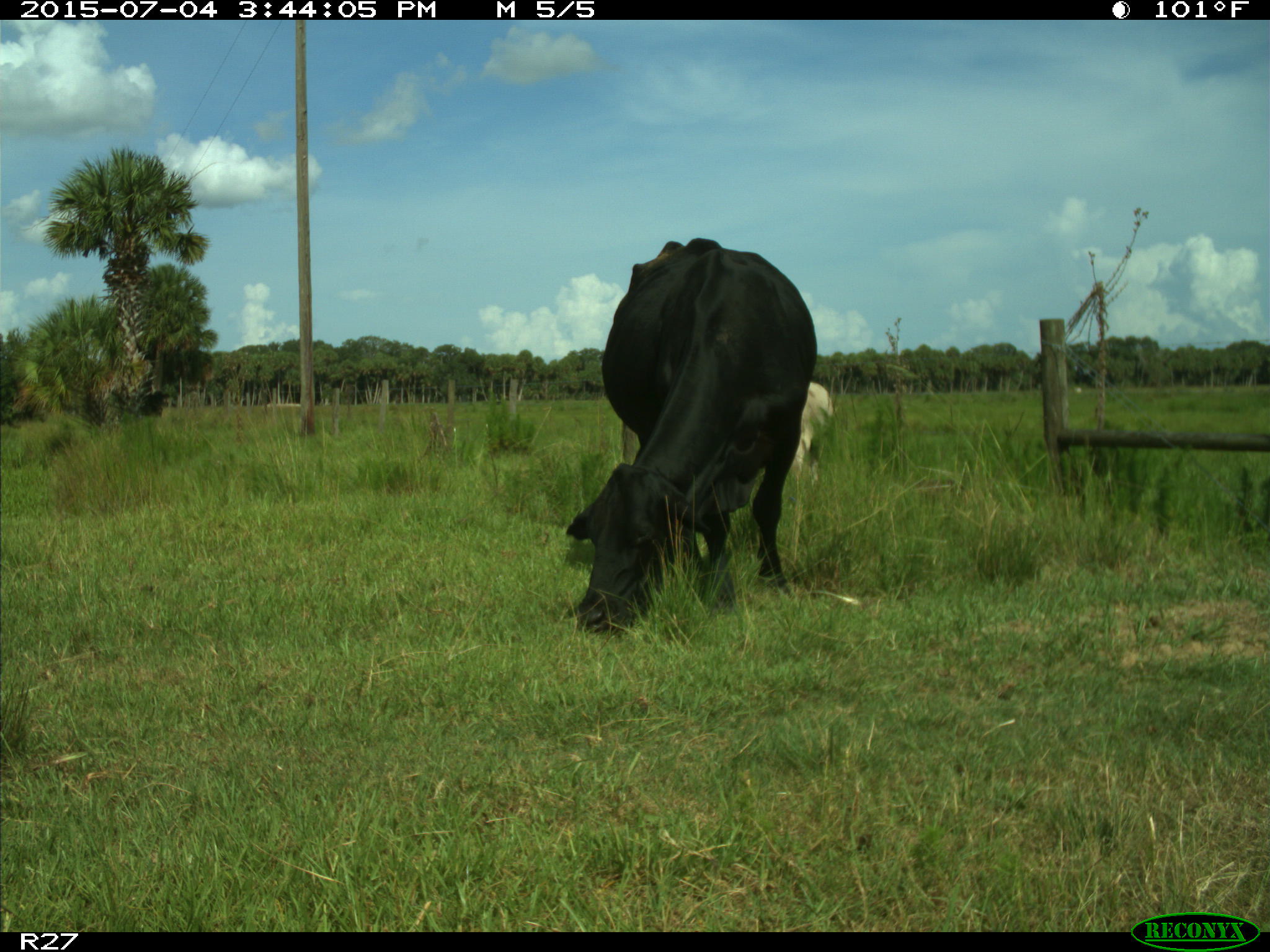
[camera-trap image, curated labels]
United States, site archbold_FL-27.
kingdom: Animalia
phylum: Chordata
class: Mammalia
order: Artiodactyla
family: Bovidae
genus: Bos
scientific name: Bos taurus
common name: domestic cow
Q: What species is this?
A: Bos taurus (domestic cow).